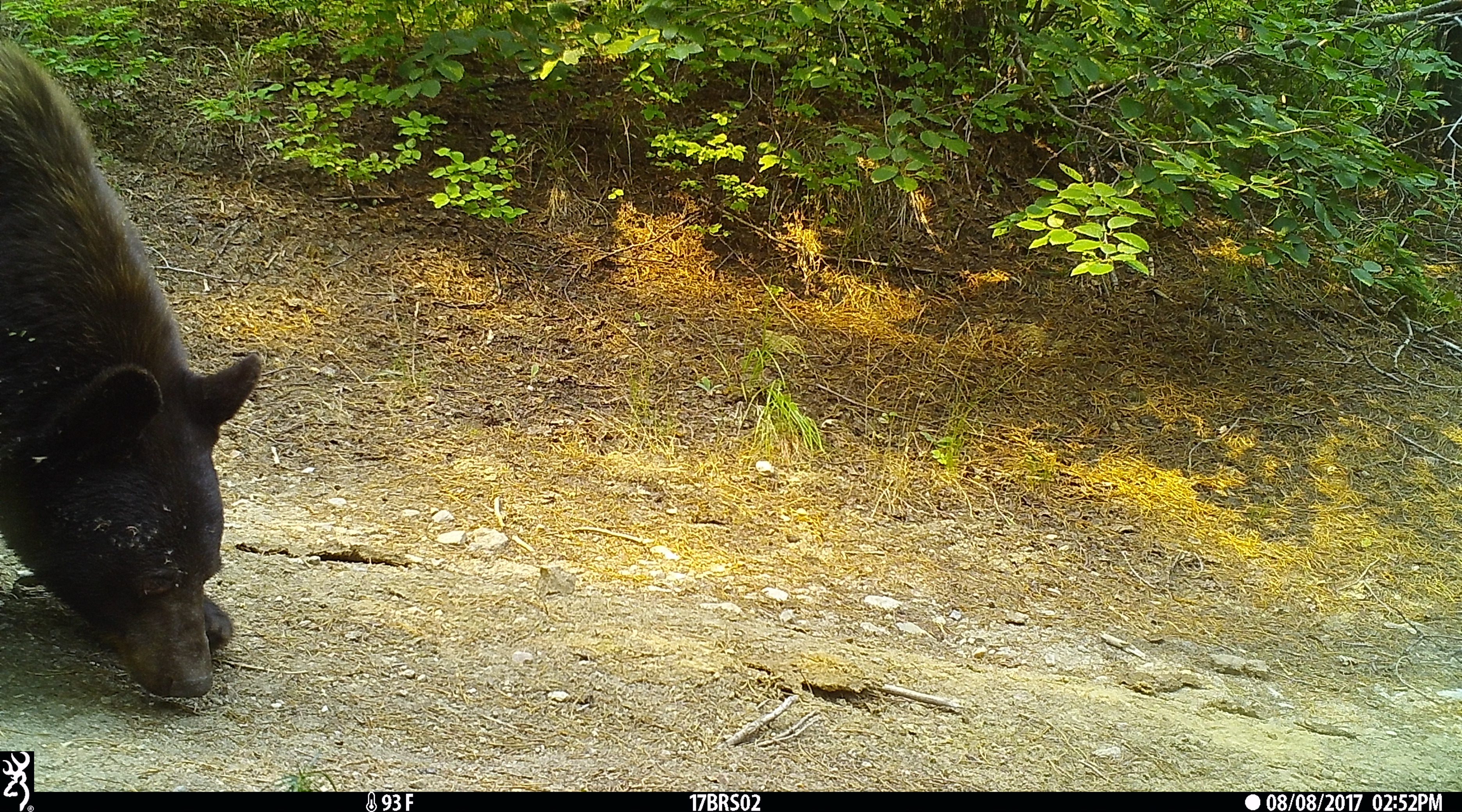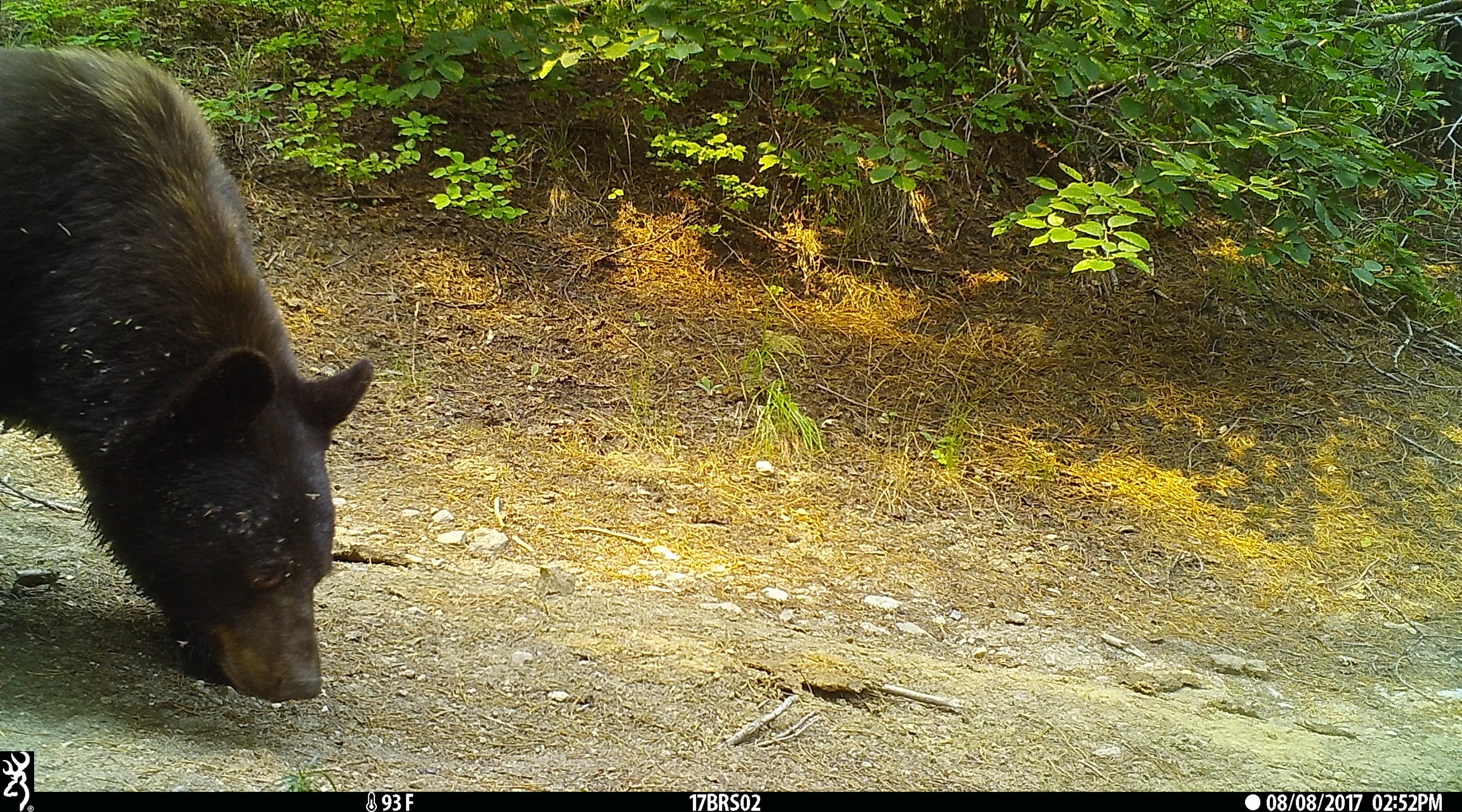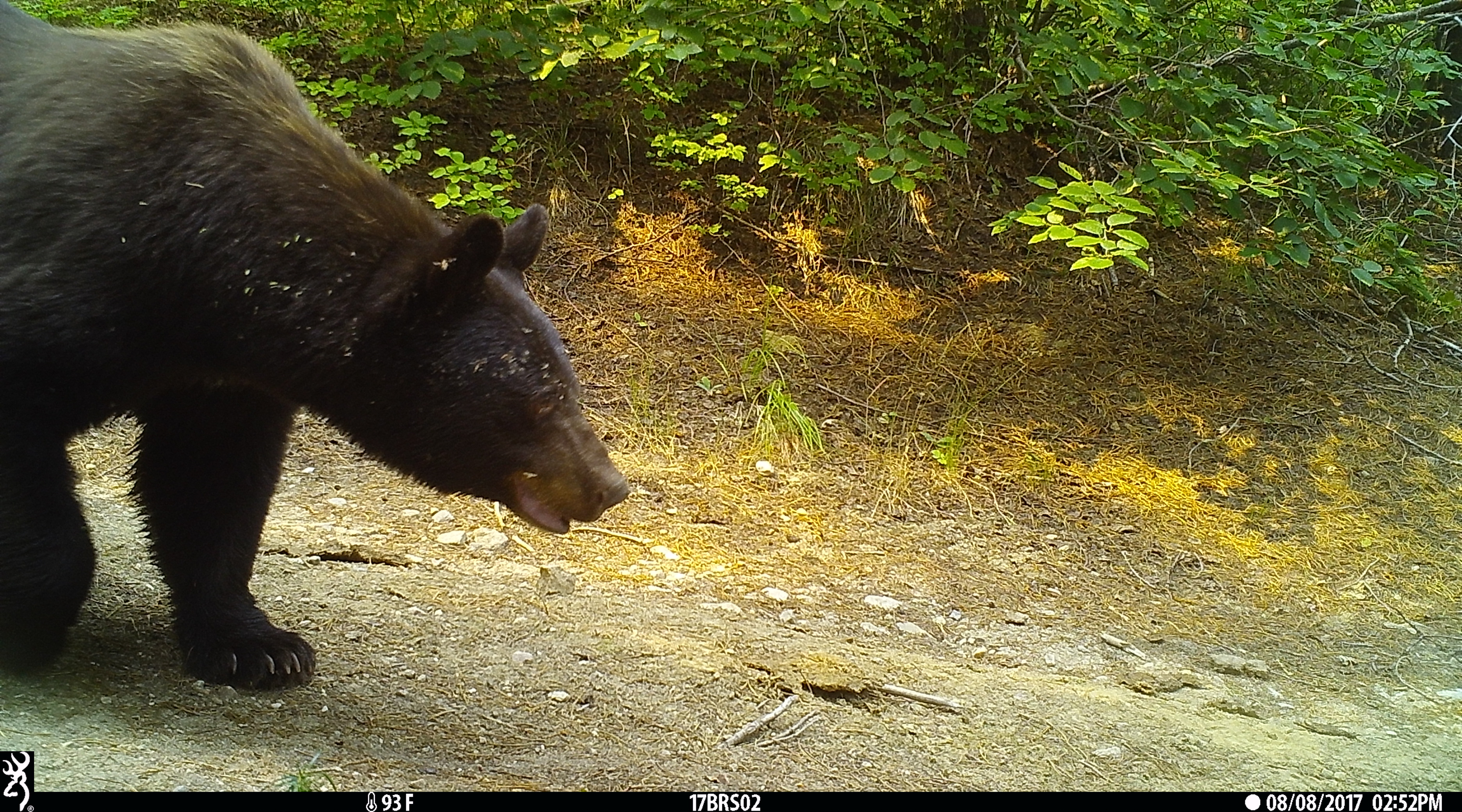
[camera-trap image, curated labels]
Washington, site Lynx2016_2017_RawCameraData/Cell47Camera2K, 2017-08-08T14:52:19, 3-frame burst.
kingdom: Animalia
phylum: Chordata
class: Mammalia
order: Carnivora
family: Ursidae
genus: Ursus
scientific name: Ursus americanus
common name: american black bear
Ursus americanus (american black bear). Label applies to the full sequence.